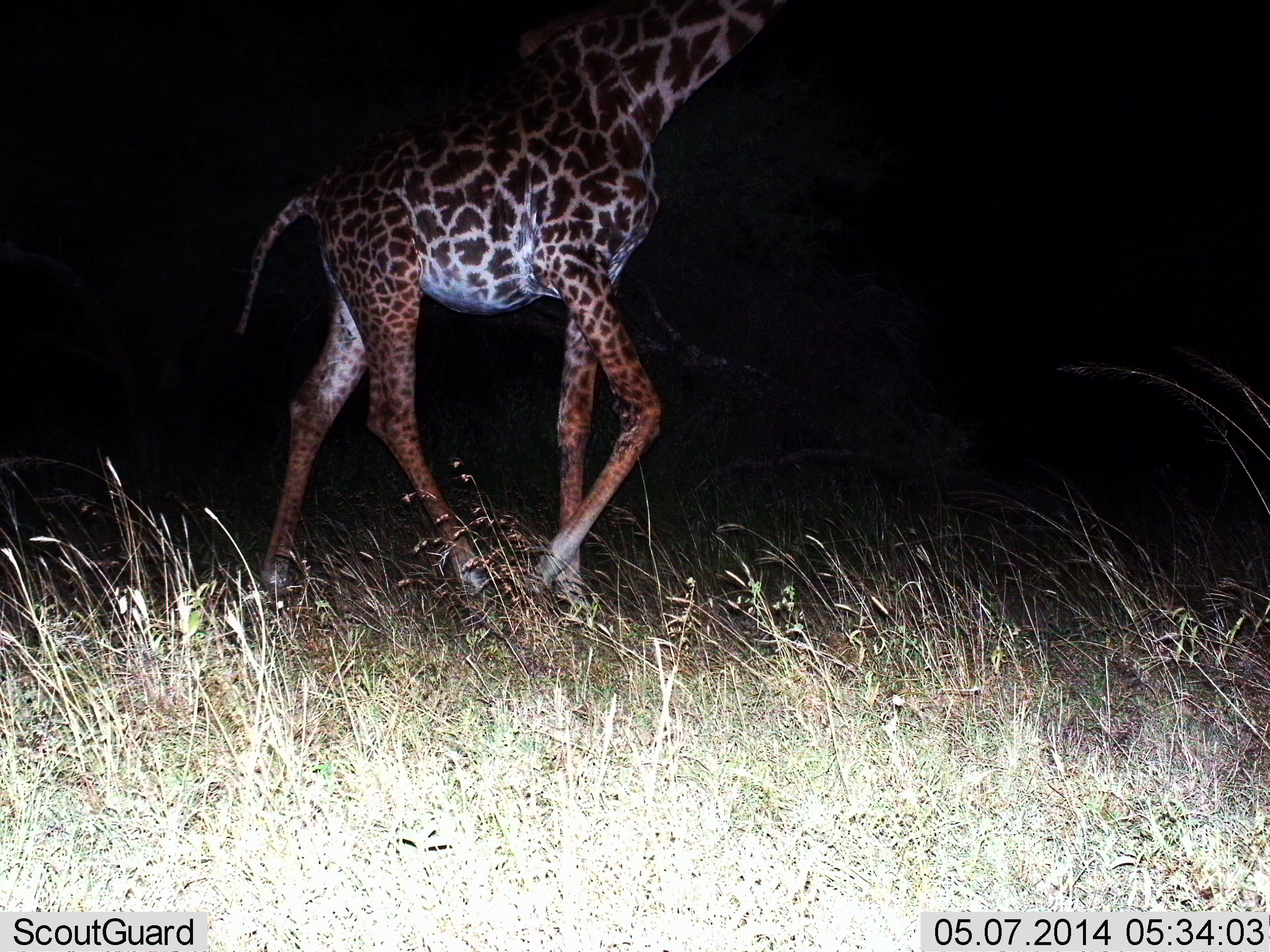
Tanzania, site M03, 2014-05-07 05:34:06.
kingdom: Animalia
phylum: Chordata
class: Mammalia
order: Artiodactyla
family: Giraffidae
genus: Giraffa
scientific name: Giraffa camelopardalis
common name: giraffe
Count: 1.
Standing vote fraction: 12%.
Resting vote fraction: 0%.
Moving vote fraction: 90%.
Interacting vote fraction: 0%.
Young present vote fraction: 0%.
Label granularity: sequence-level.